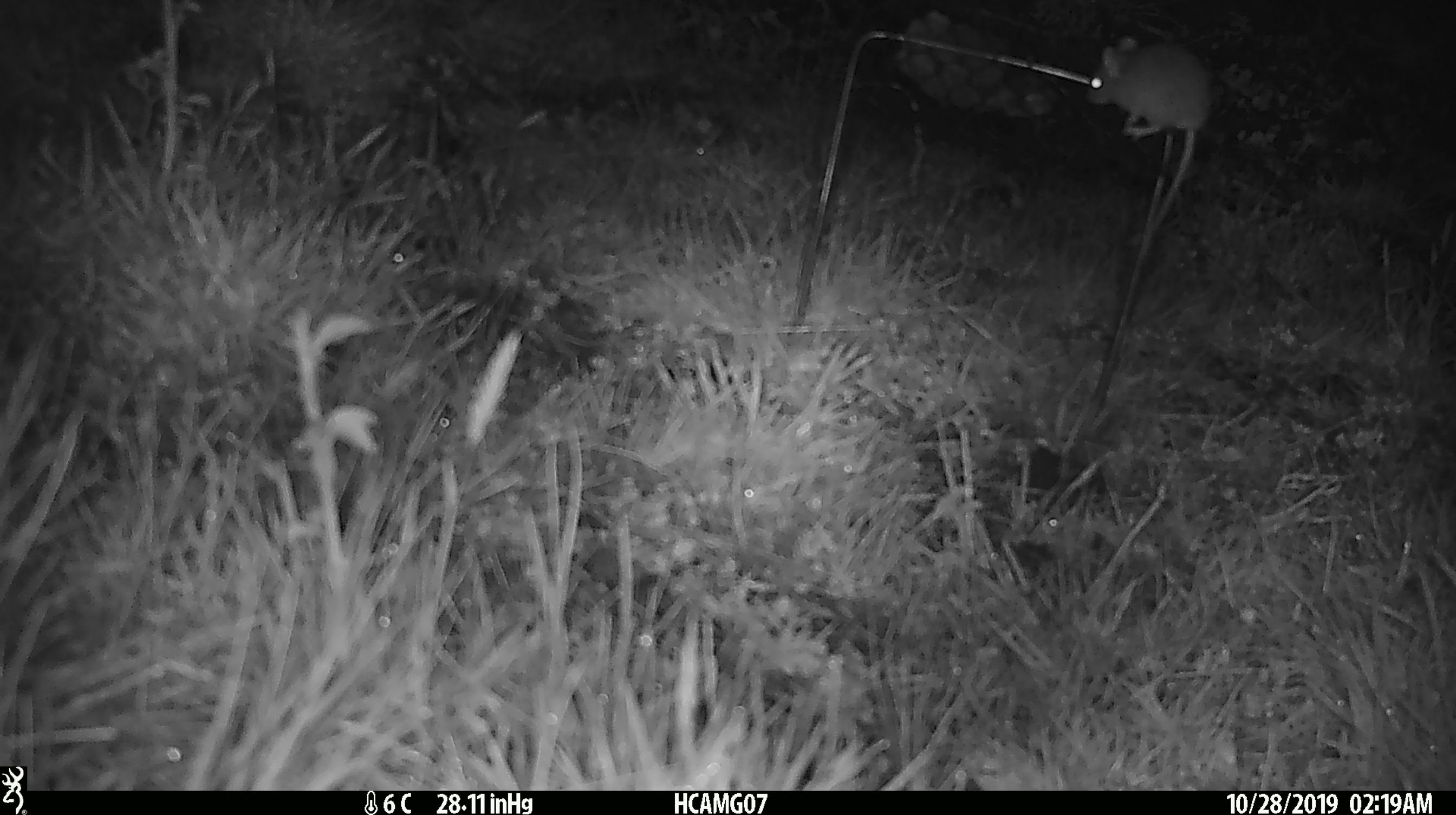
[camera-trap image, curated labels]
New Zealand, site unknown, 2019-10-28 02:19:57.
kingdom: Animalia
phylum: Chordata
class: Mammalia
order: Rodentia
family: Muridae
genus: Mus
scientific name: Mus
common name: mouse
Mouse (Mus).